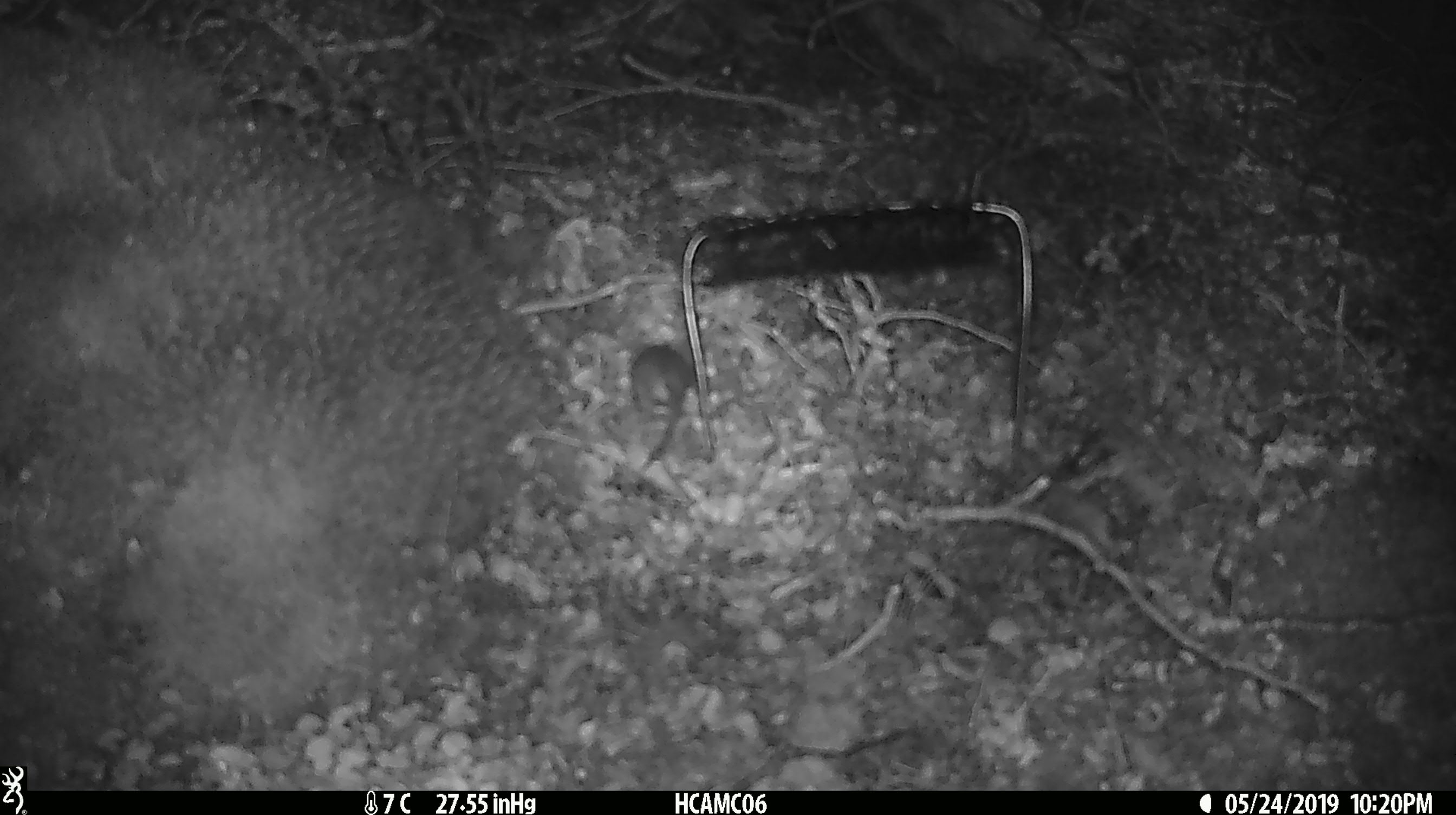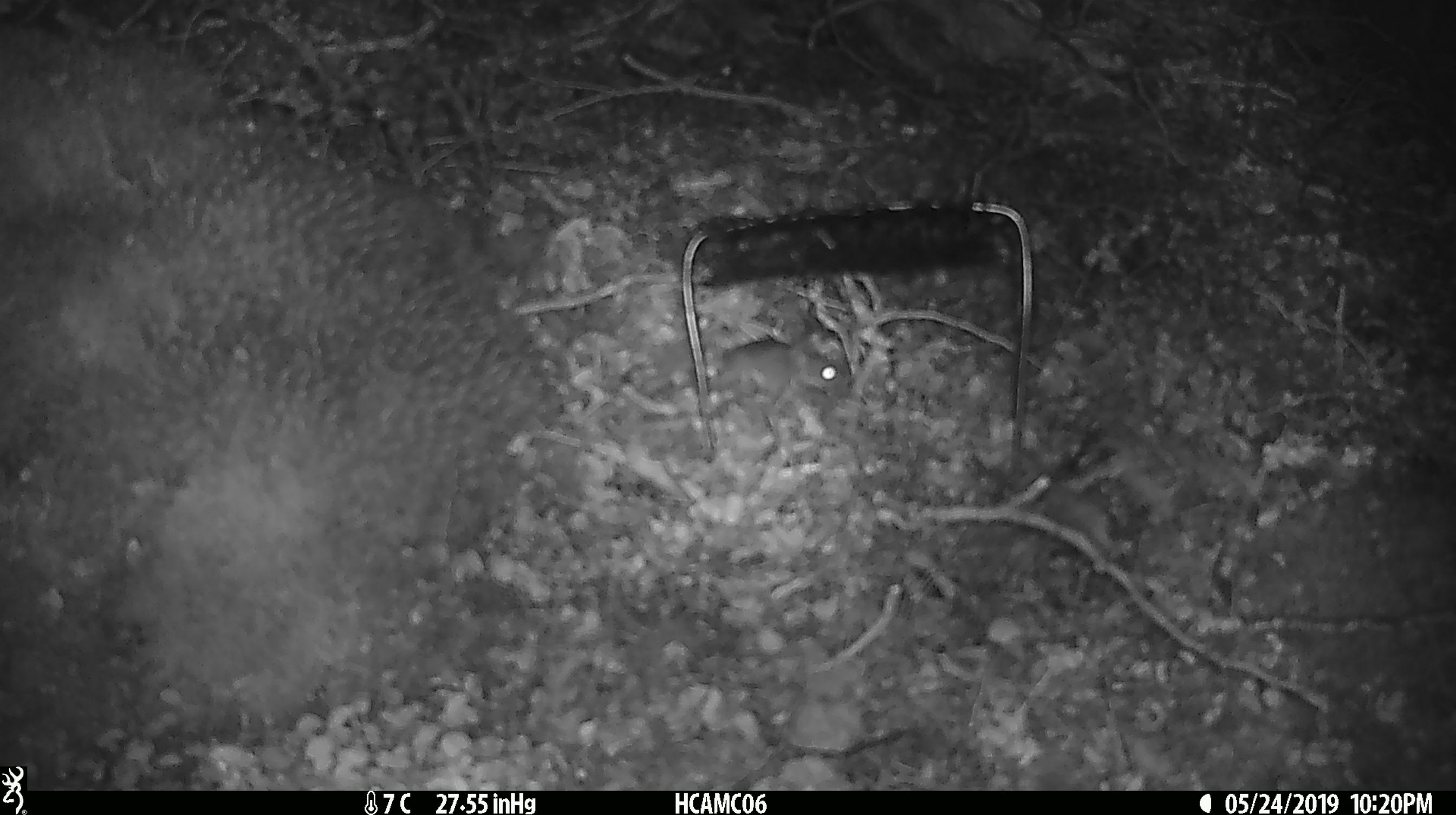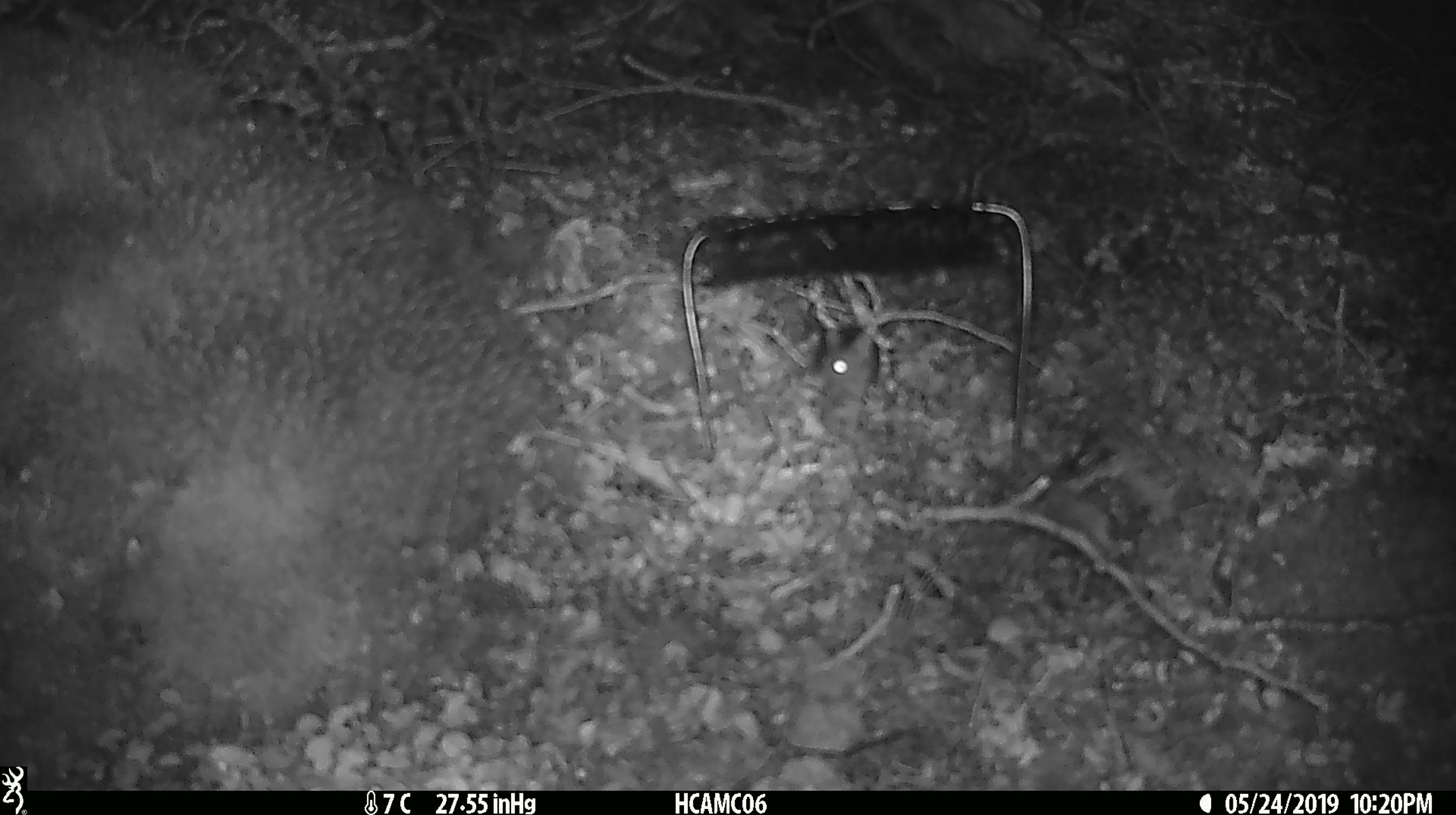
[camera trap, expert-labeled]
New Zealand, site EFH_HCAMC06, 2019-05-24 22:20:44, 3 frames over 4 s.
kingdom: Animalia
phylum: Chordata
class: Mammalia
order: Rodentia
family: Muridae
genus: Mus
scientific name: Mus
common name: mouse